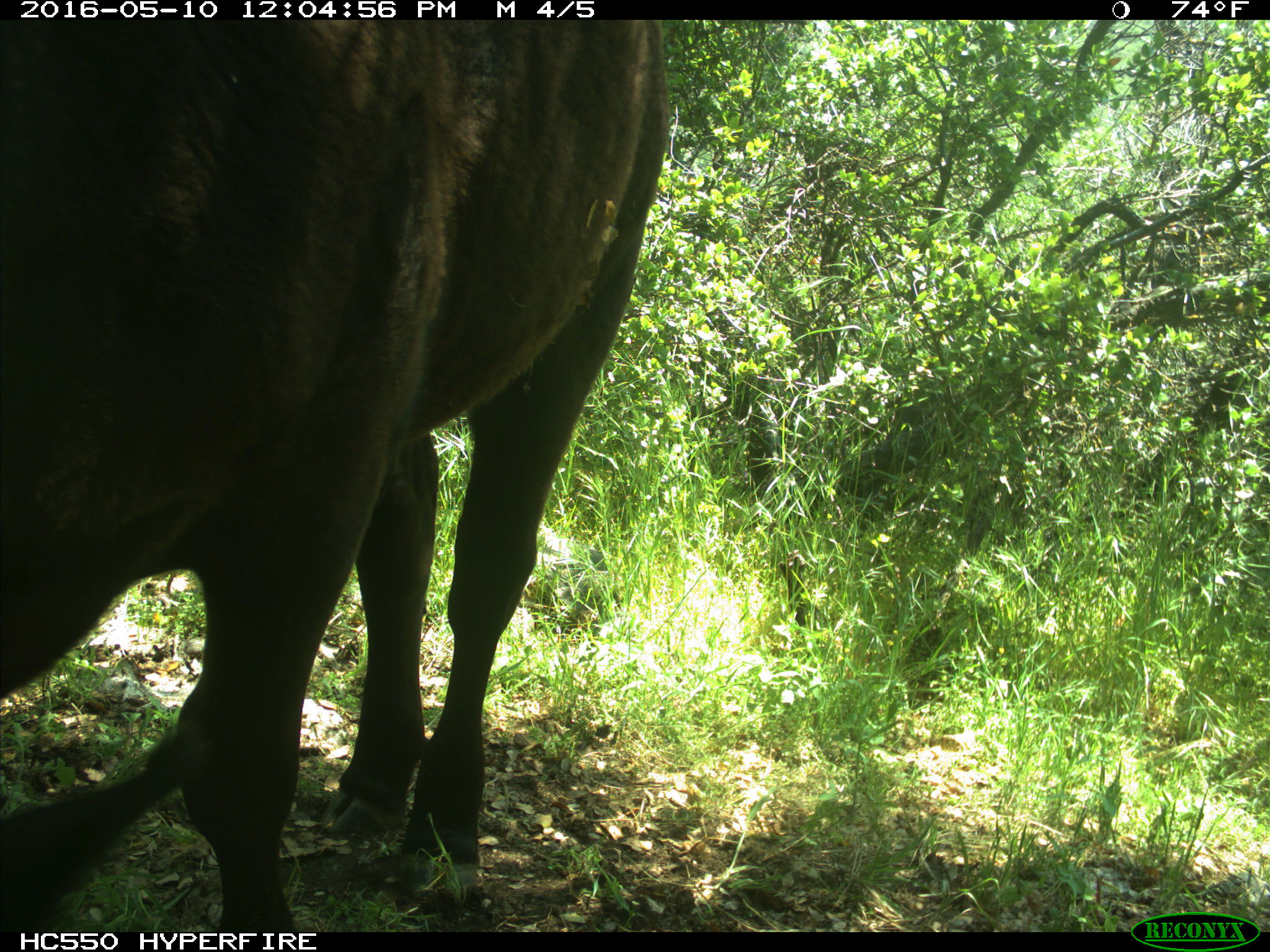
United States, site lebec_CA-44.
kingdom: Animalia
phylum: Chordata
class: Mammalia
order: Artiodactyla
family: Bovidae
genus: Bos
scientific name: Bos taurus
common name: domestic cow